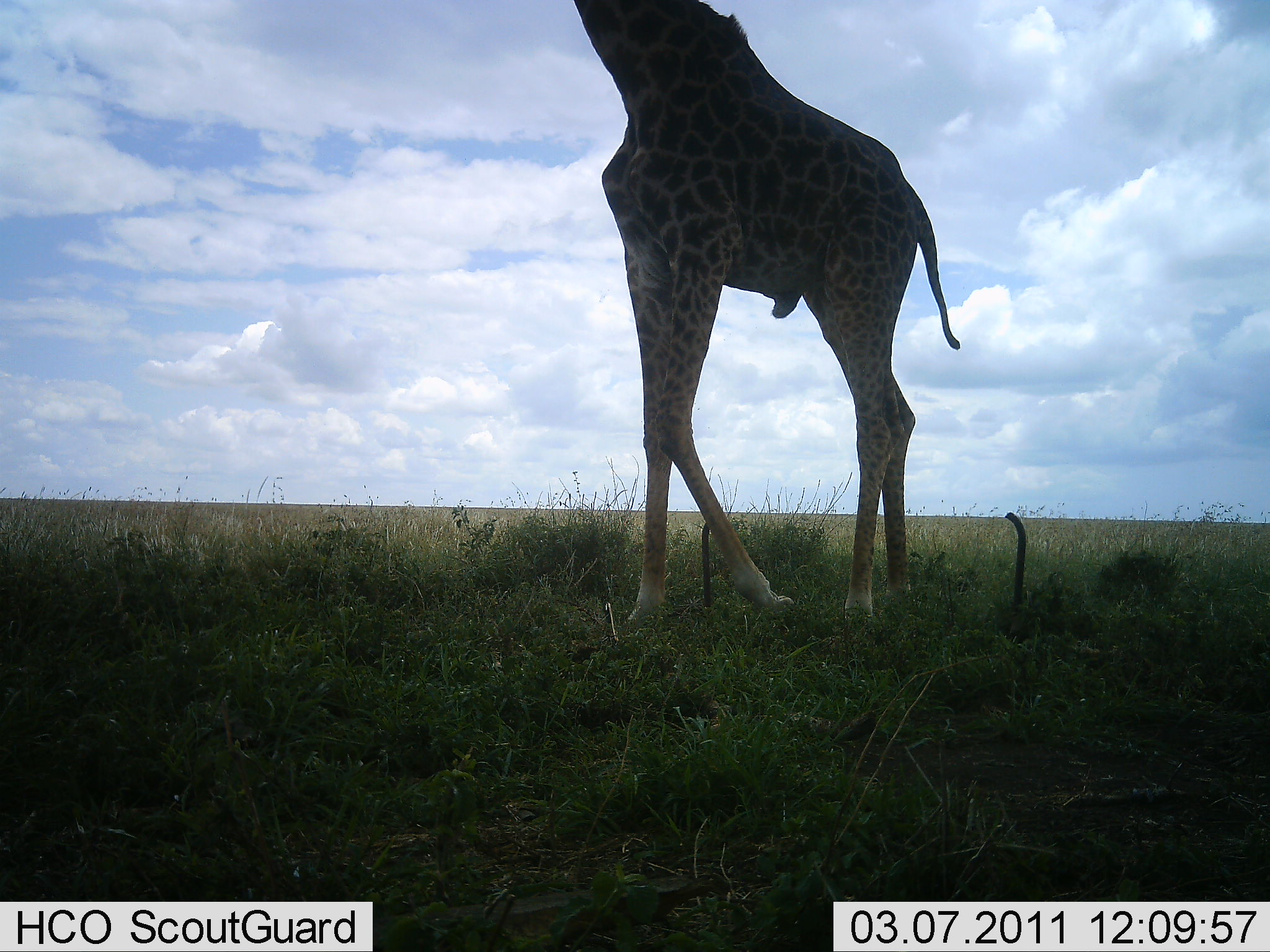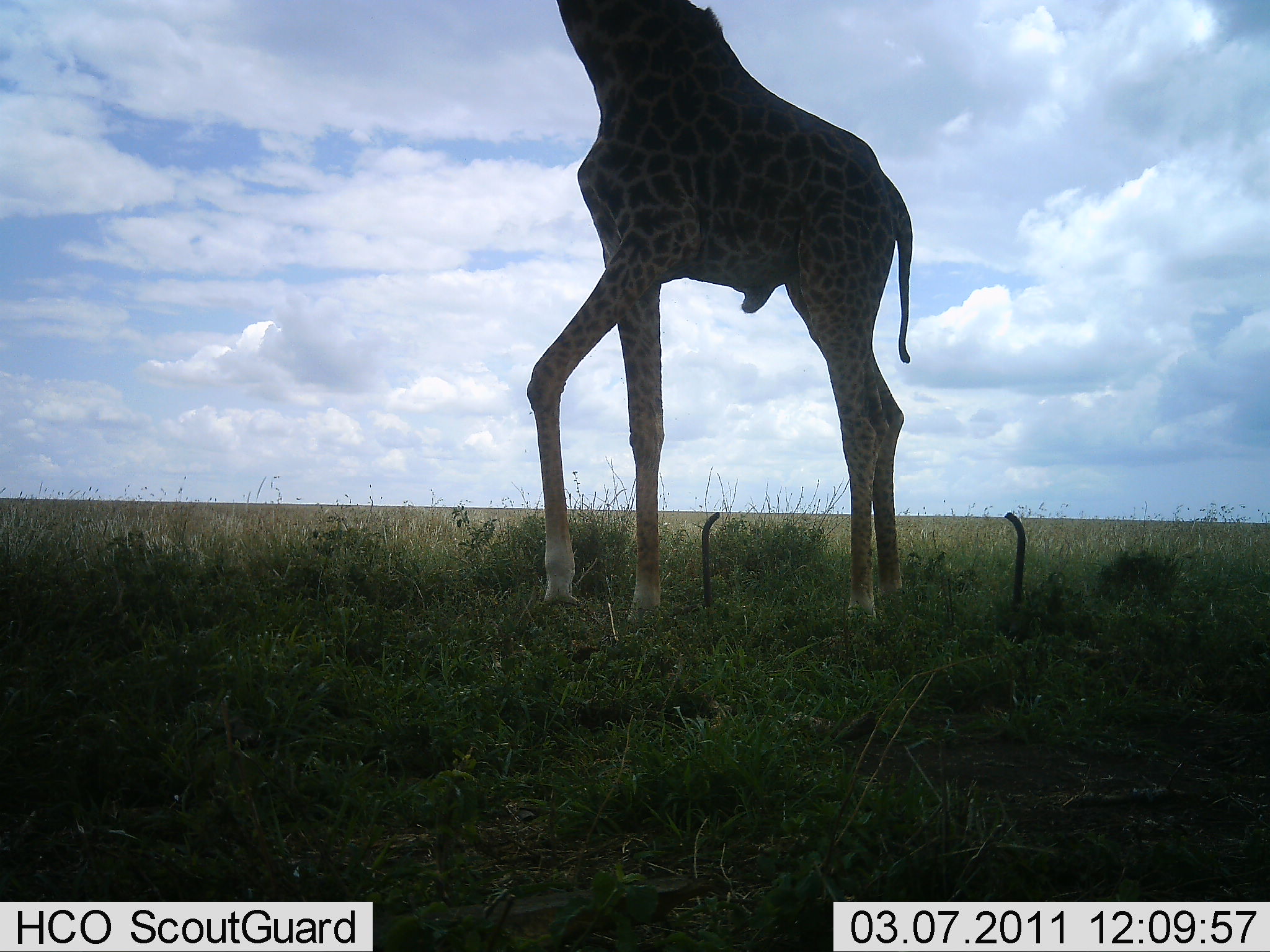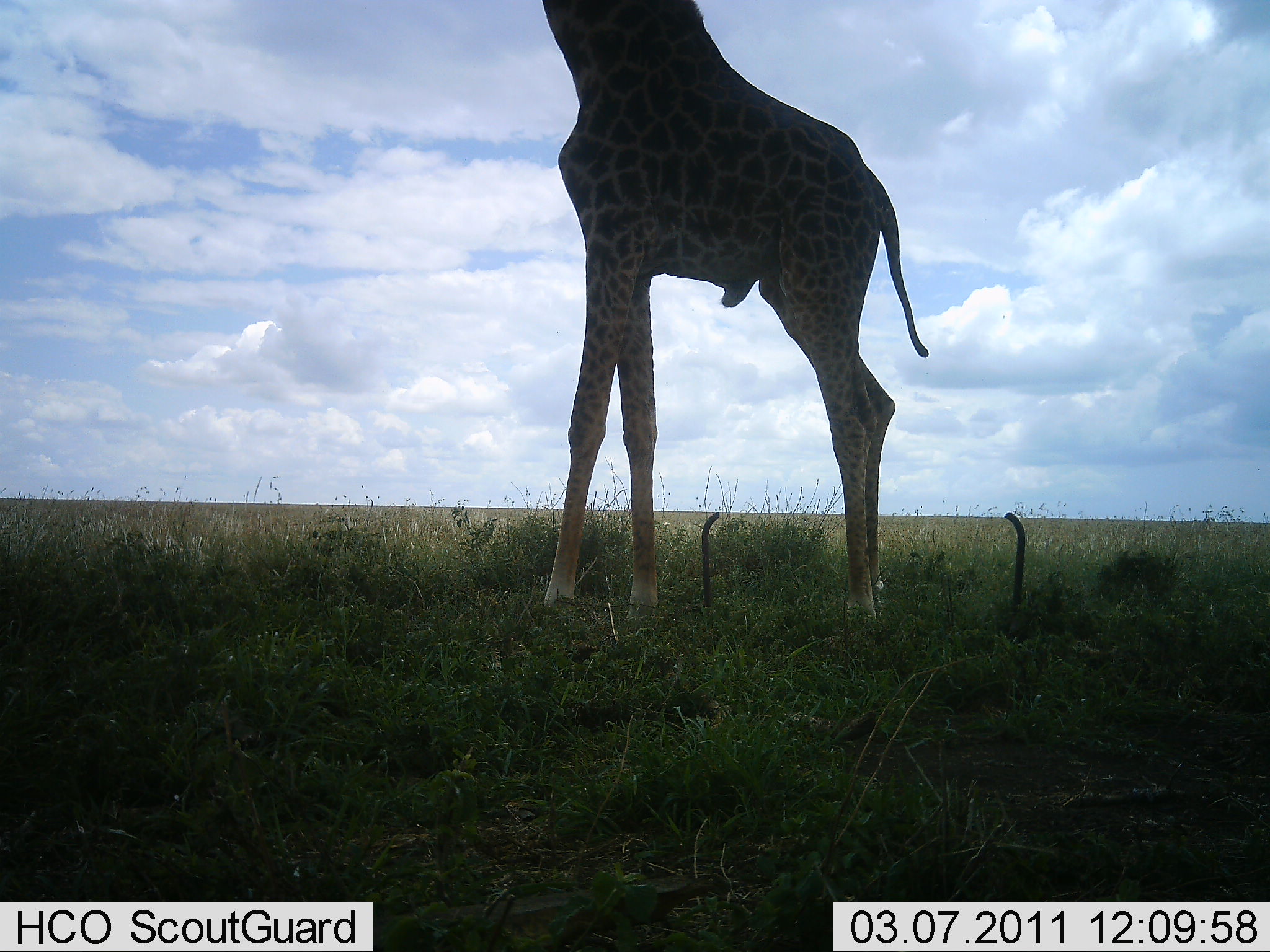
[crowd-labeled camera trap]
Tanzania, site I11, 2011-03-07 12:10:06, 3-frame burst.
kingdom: Animalia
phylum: Chordata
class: Mammalia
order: Artiodactyla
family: Giraffidae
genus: Giraffa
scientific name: Giraffa camelopardalis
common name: giraffe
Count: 1.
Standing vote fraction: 62%.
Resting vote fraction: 0%.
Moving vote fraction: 46%.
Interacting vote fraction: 0%.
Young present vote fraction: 0%.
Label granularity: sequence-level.